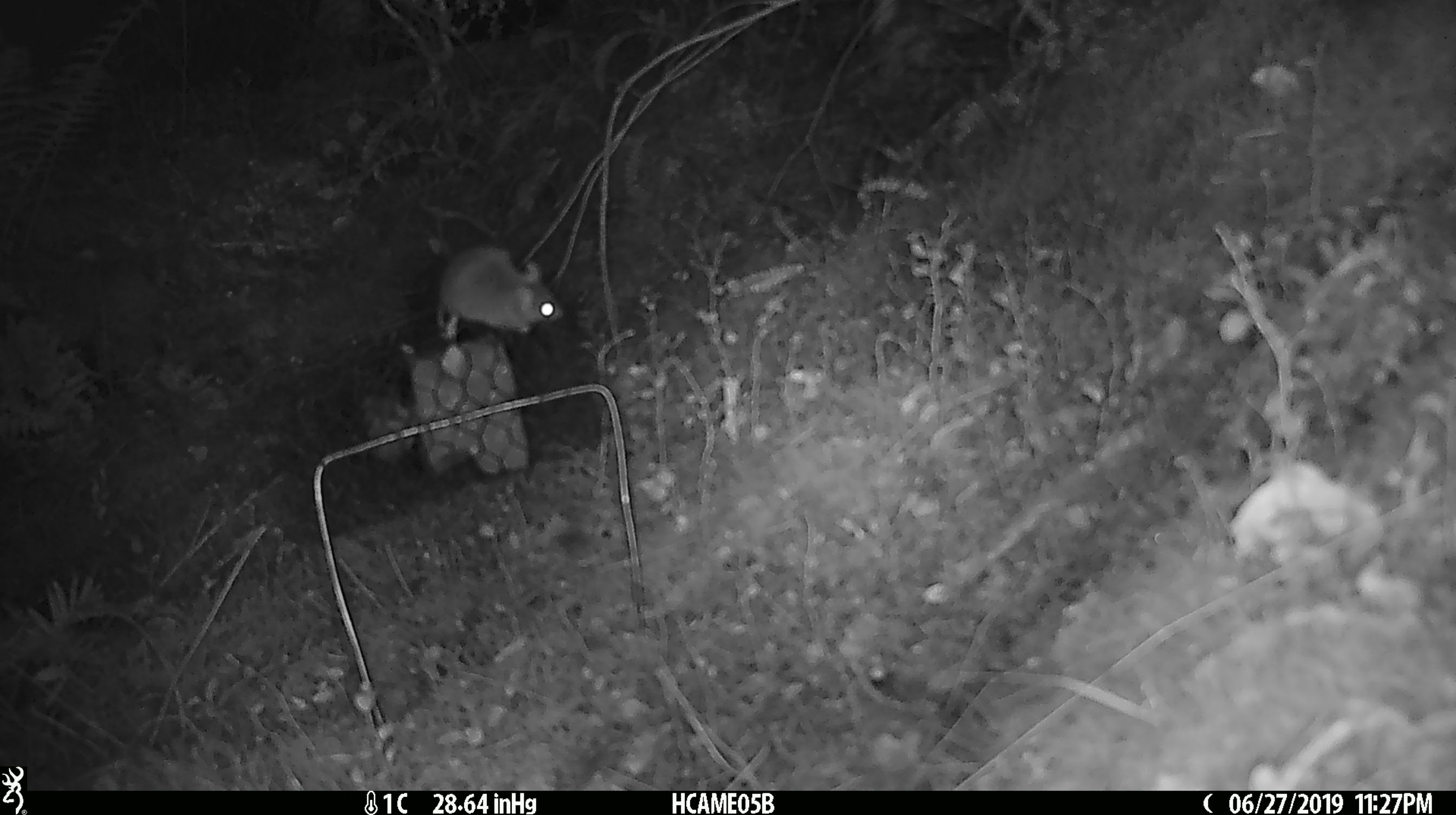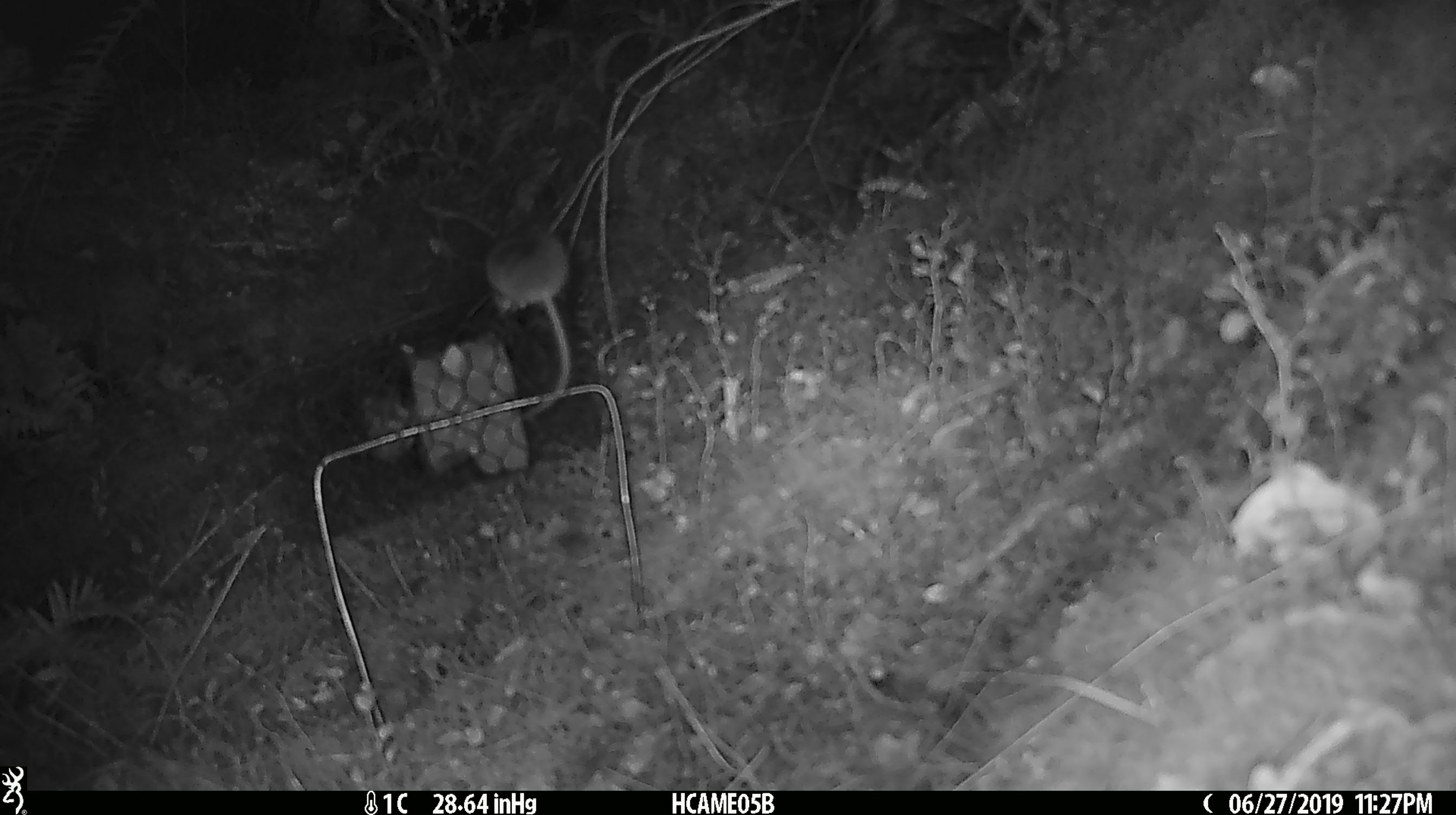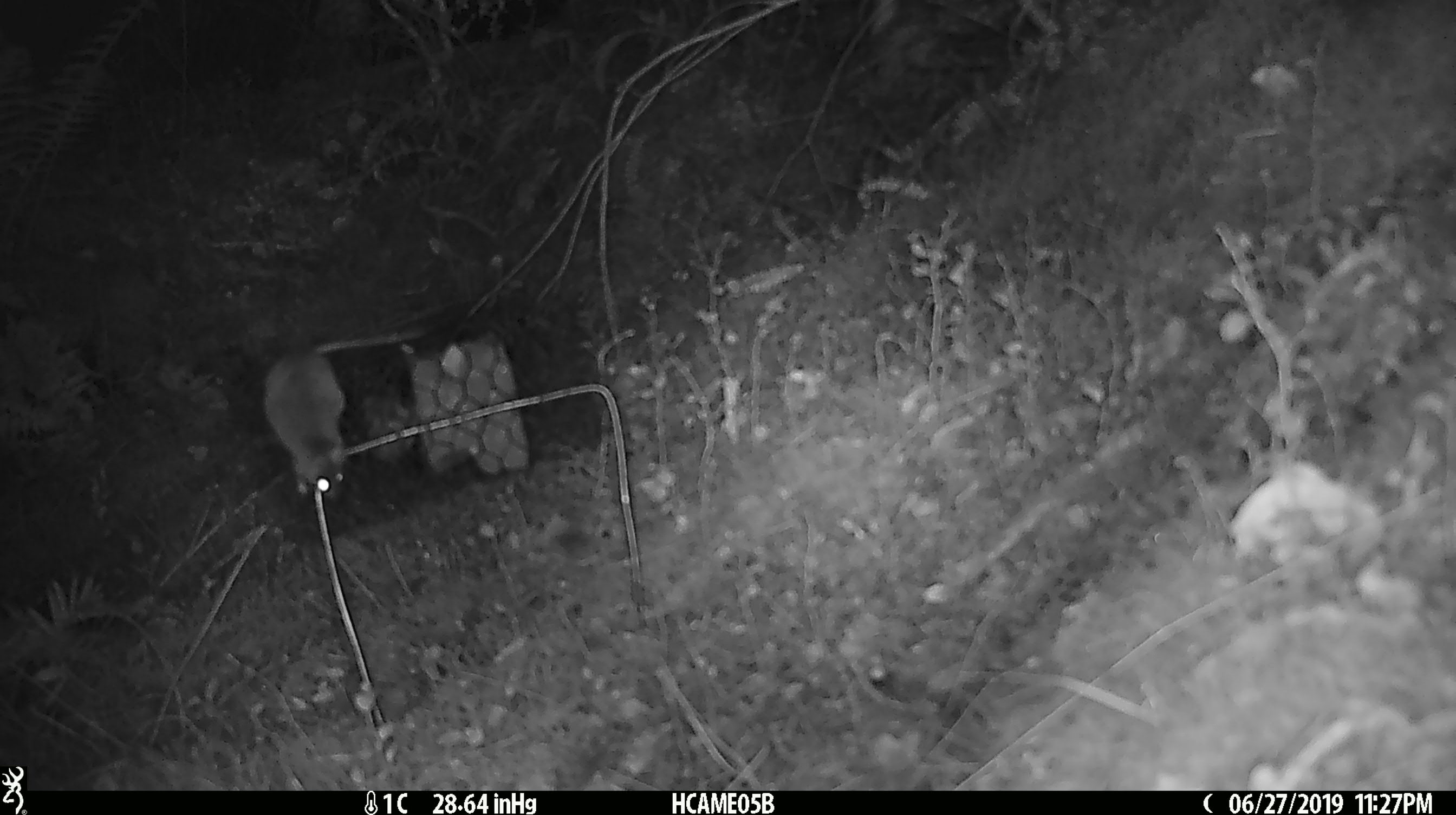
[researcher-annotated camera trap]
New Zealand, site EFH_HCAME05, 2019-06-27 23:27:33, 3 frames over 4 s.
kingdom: Animalia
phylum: Chordata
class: Mammalia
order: Rodentia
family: Muridae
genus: Mus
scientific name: Mus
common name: mouse